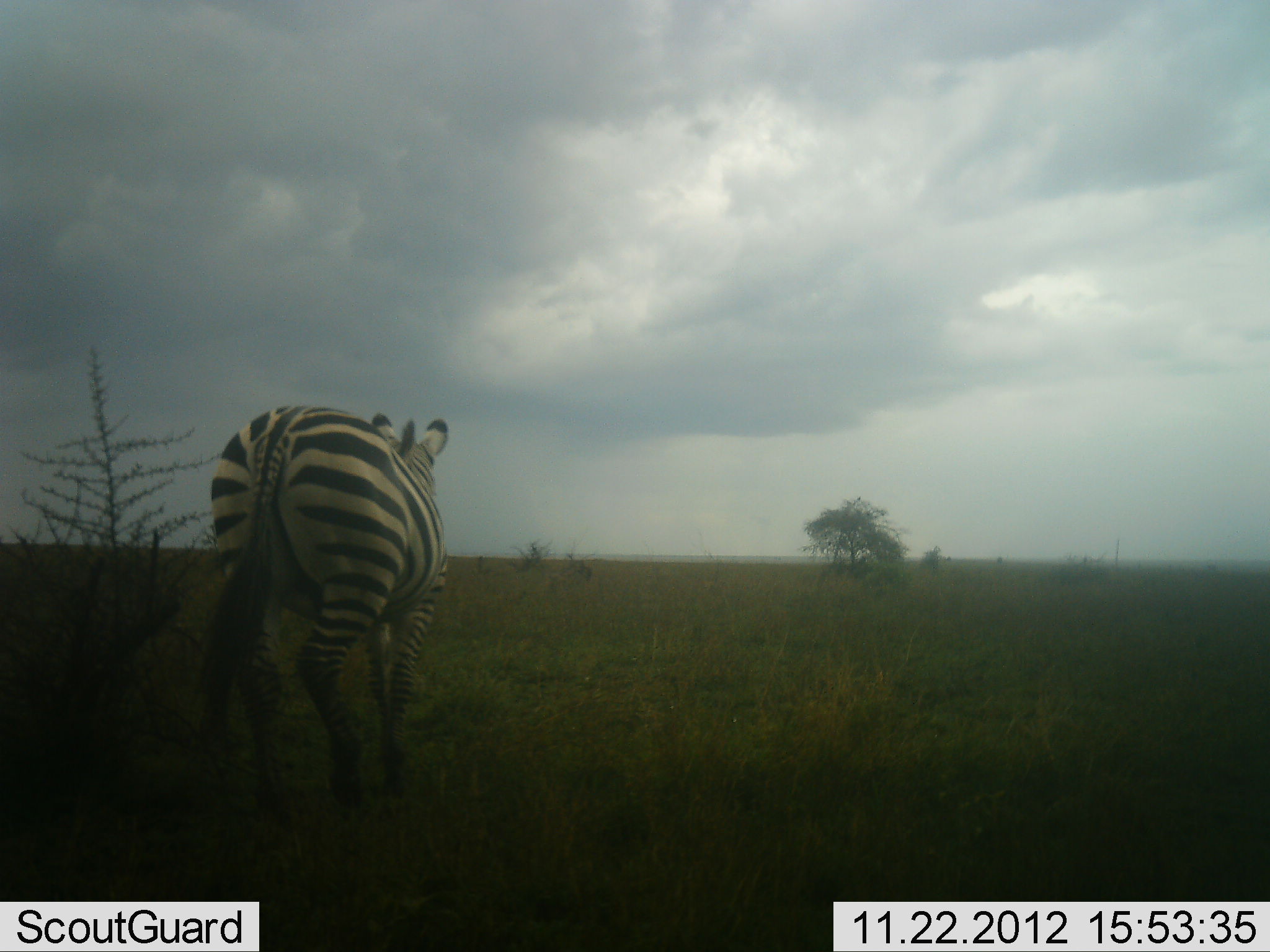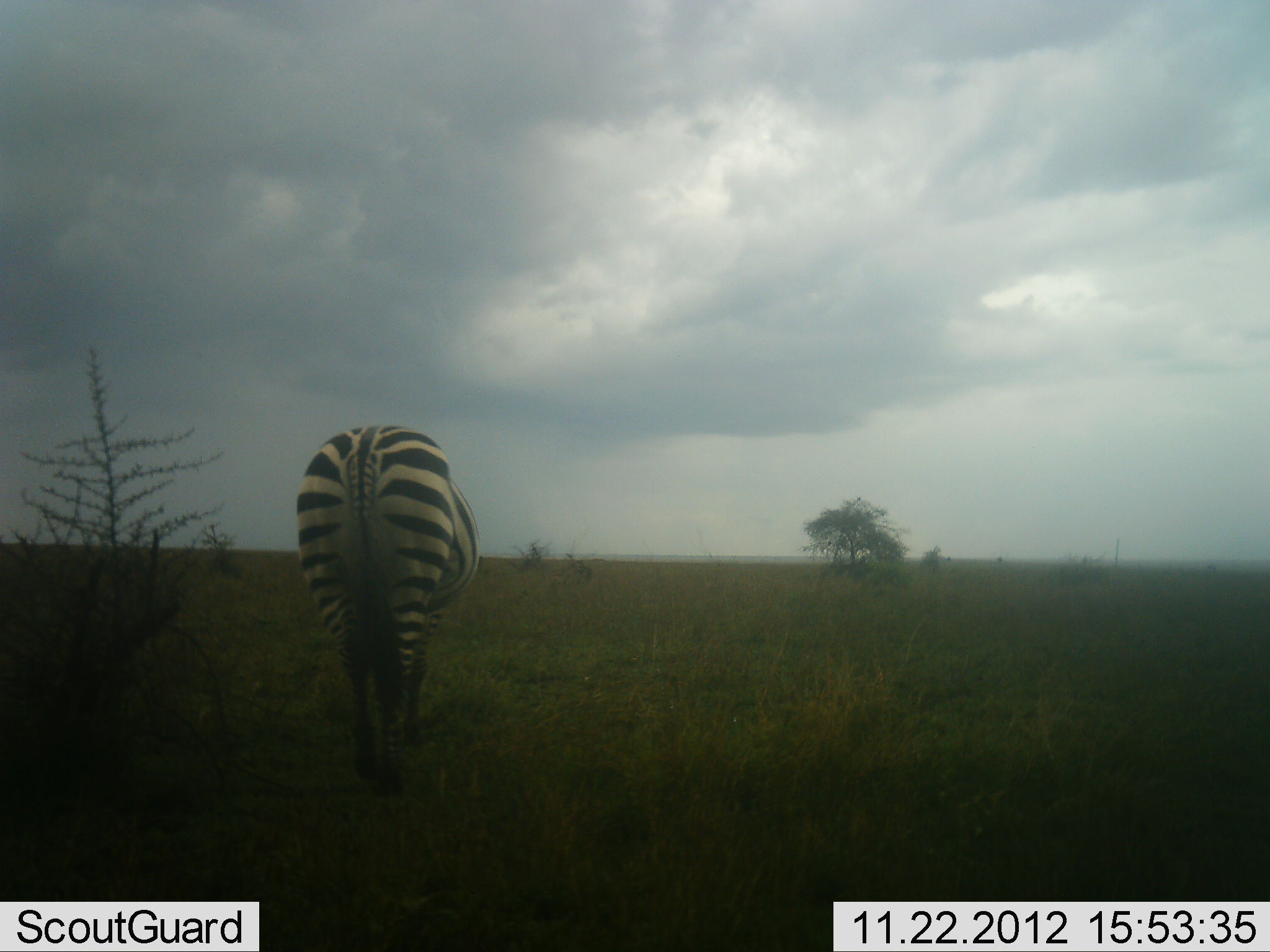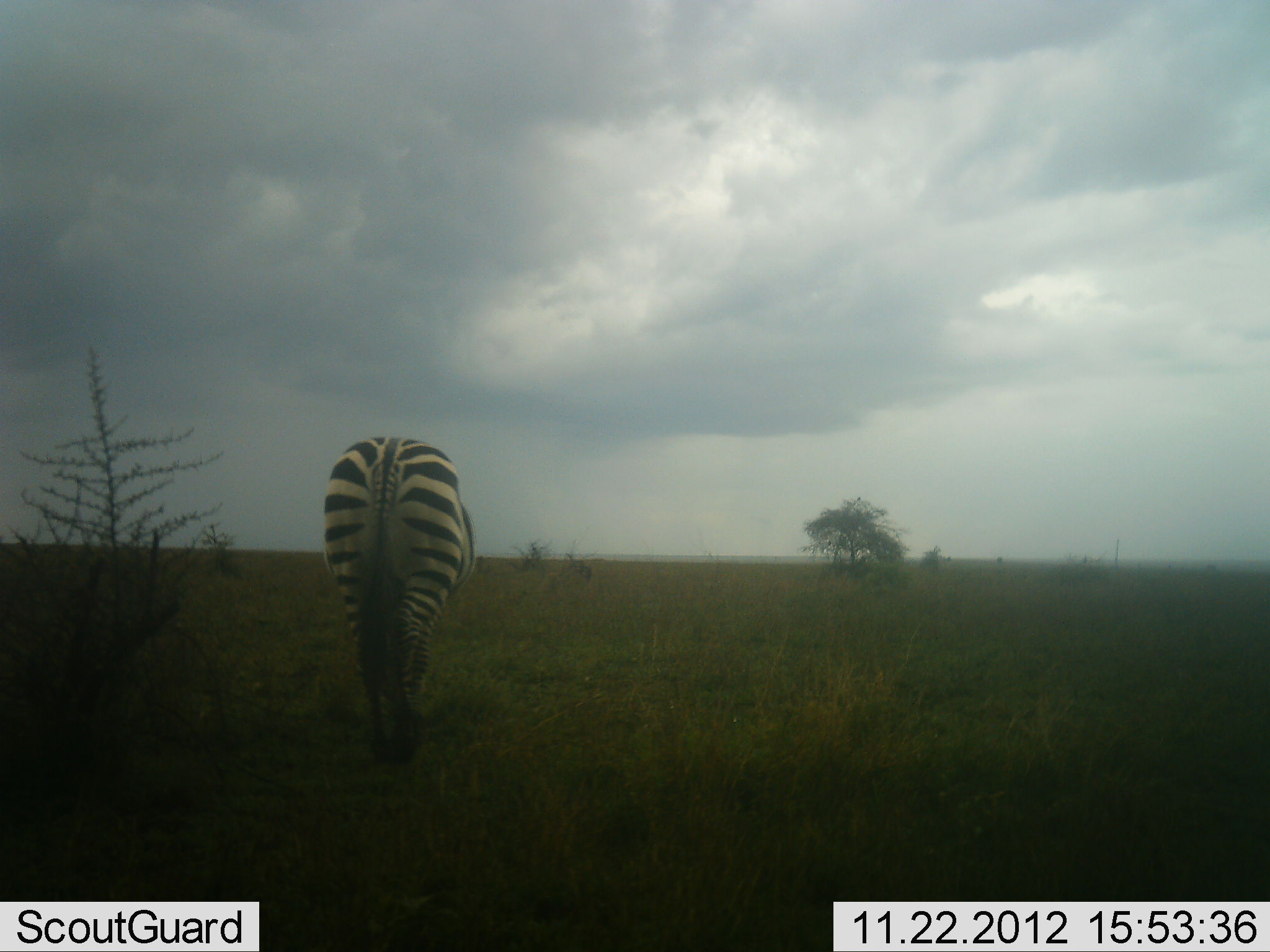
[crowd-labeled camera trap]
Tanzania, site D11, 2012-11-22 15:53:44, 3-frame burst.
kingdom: Animalia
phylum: Chordata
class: Mammalia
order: Perissodactyla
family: Equidae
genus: Equus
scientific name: Equus quagga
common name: plains zebra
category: zebra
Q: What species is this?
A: Zebra (plains zebra) (Equus quagga).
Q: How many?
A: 1.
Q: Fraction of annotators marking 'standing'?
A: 20%.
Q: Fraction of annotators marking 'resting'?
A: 0%.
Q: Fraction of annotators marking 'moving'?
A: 80%.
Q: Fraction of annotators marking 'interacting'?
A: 0%.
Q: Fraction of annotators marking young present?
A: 0%.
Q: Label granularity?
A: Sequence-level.